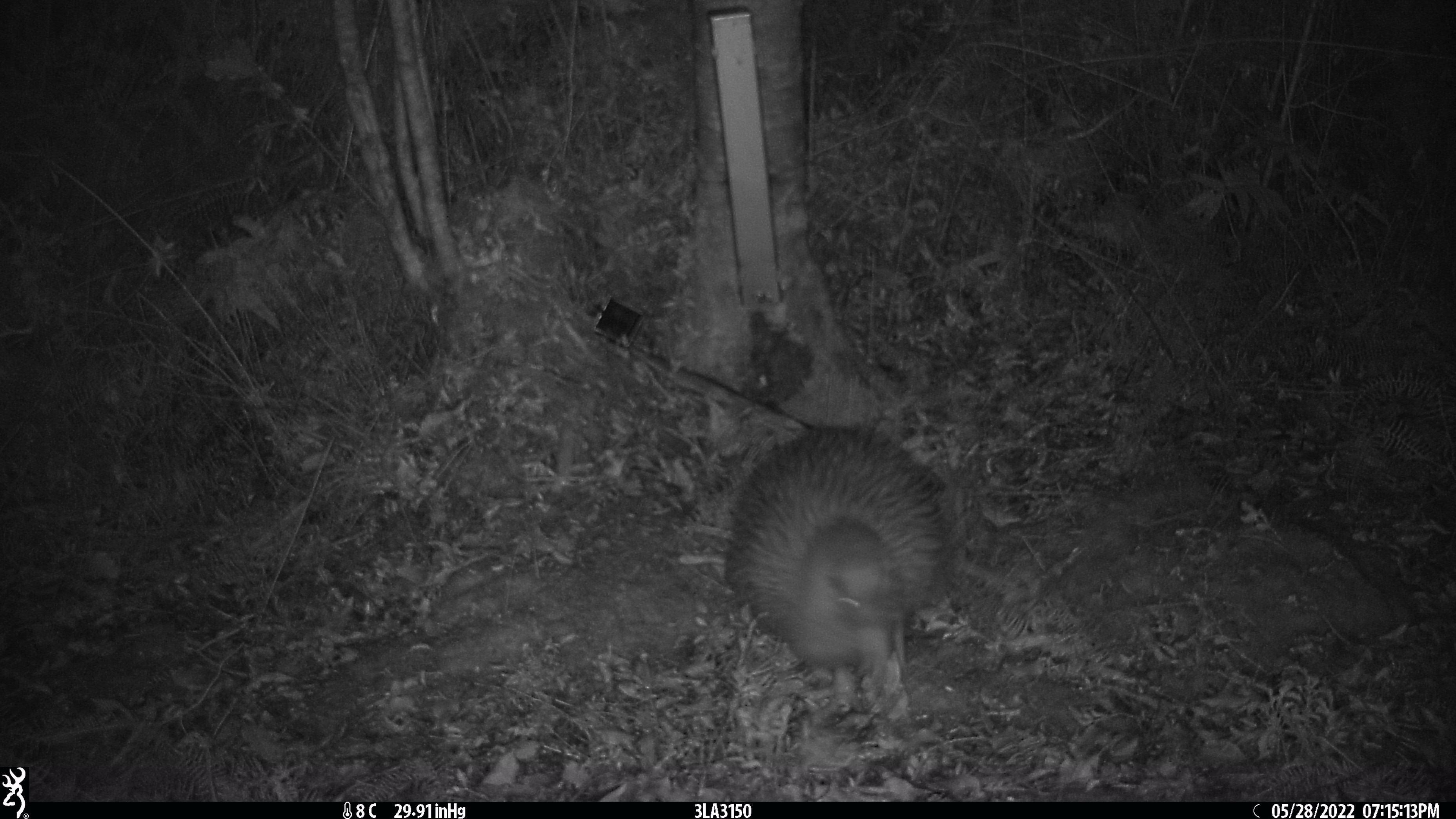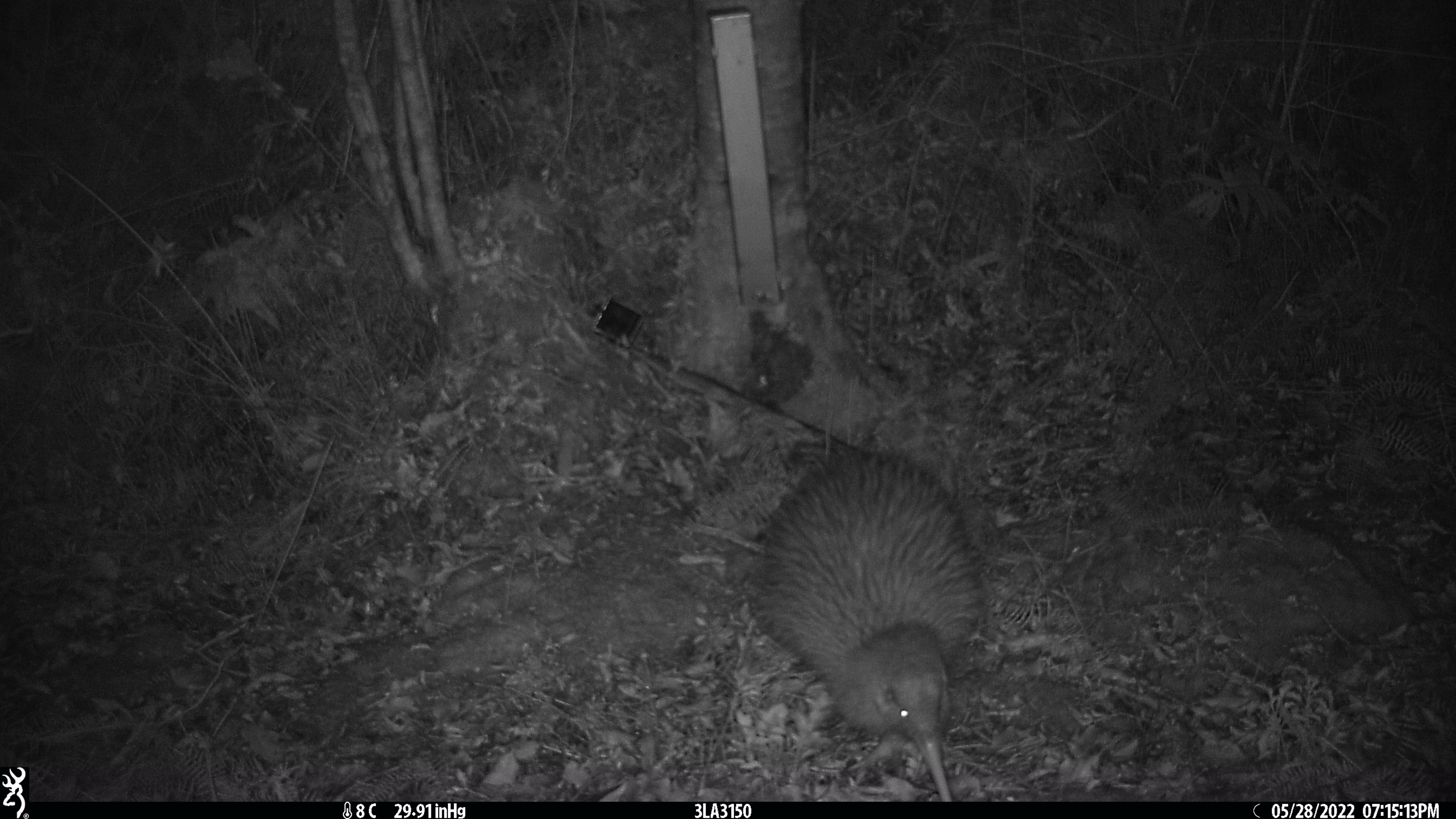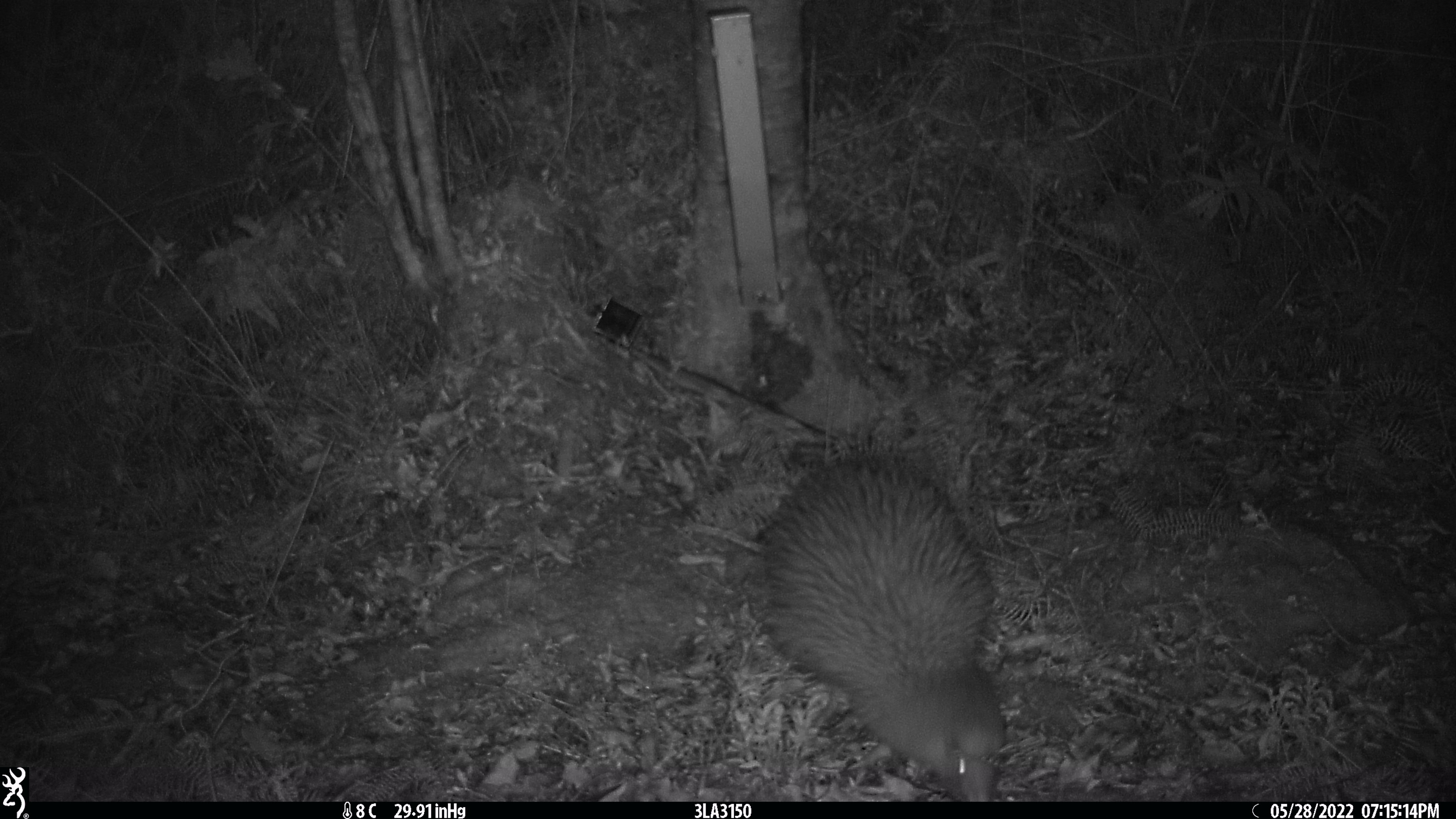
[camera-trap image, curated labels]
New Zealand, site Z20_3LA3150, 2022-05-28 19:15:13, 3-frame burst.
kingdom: Animalia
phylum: Chordata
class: Aves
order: Apterygiformes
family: Apterygidae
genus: Apteryx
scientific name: Apteryx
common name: kiwi